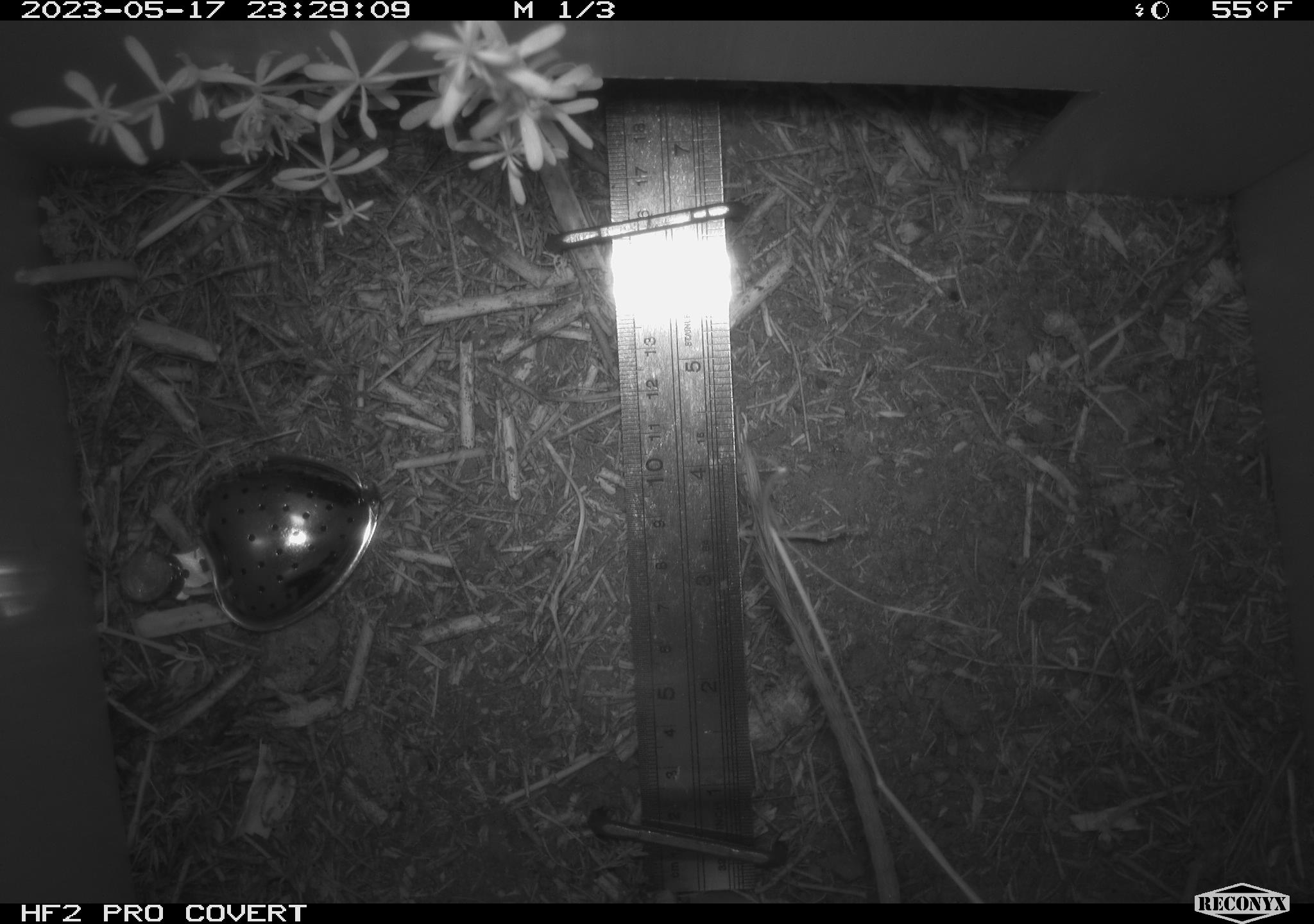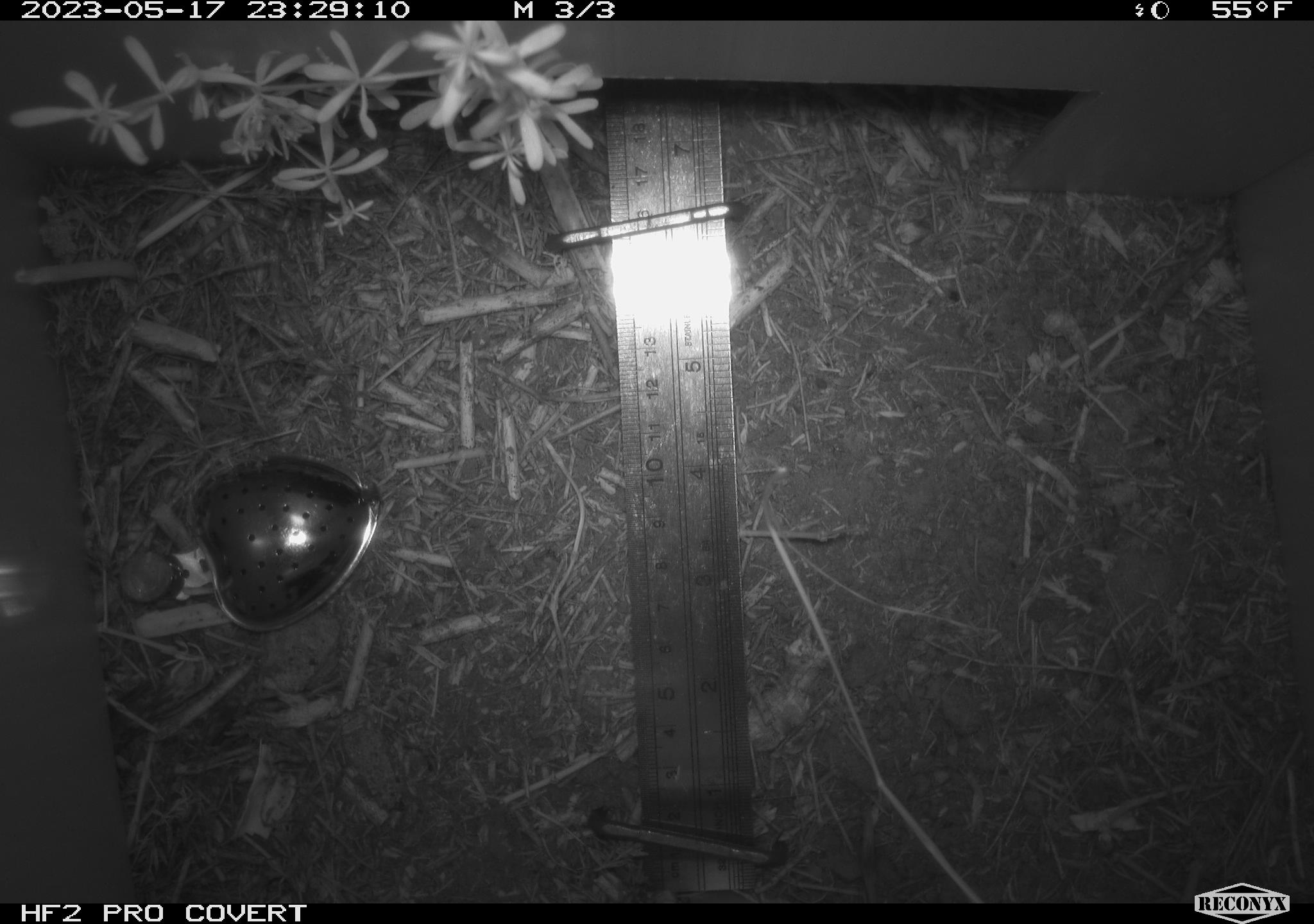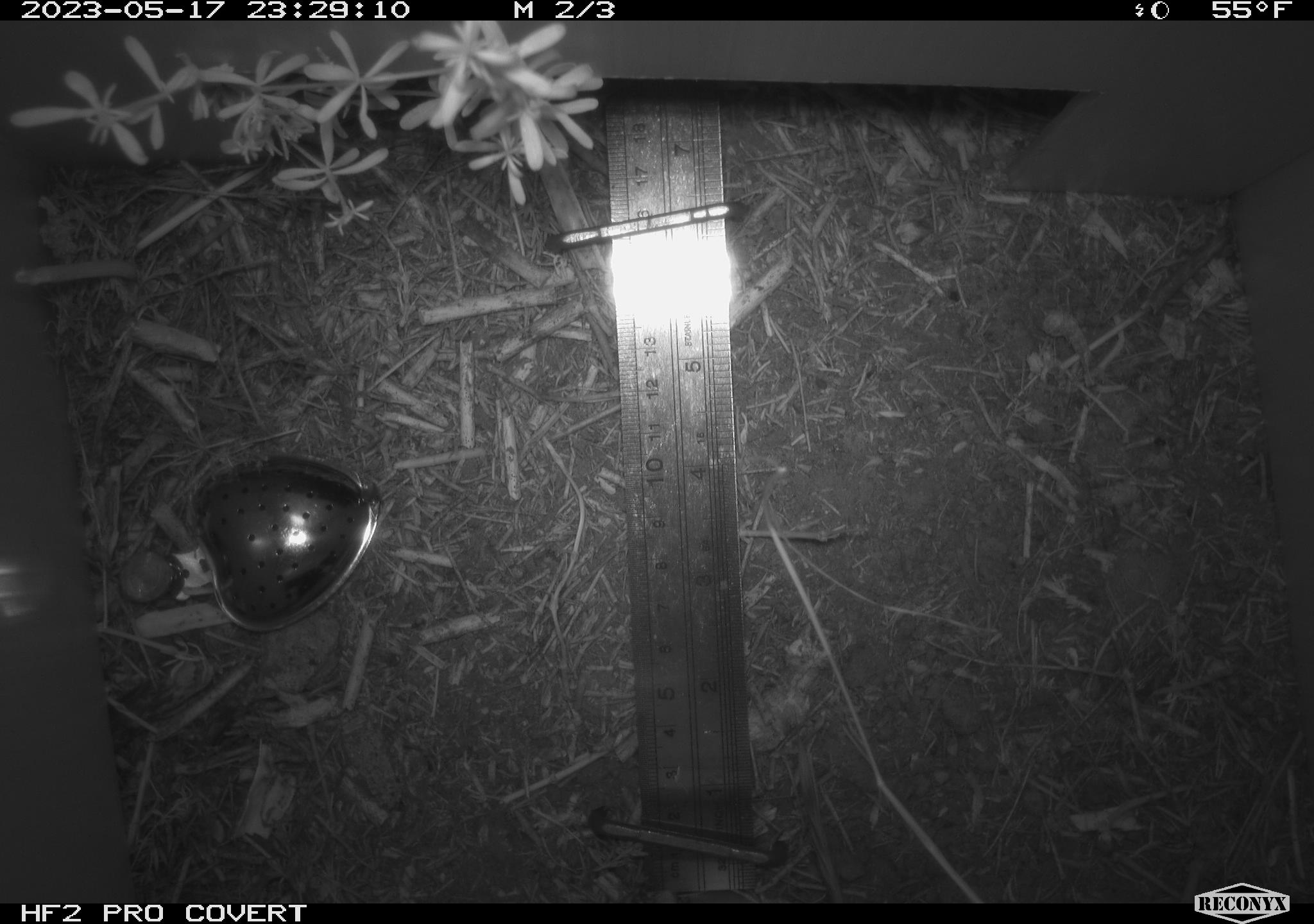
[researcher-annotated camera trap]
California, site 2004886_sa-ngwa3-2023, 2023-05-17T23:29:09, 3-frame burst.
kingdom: Animalia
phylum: Chordata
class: Mammalia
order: Rodentia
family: Heteromyidae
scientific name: Heteromyidae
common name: kangaroo rats and pocket mice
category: heteromyidae family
Heteromyidae family (kangaroo rats and pocket mice) (Heteromyidae).